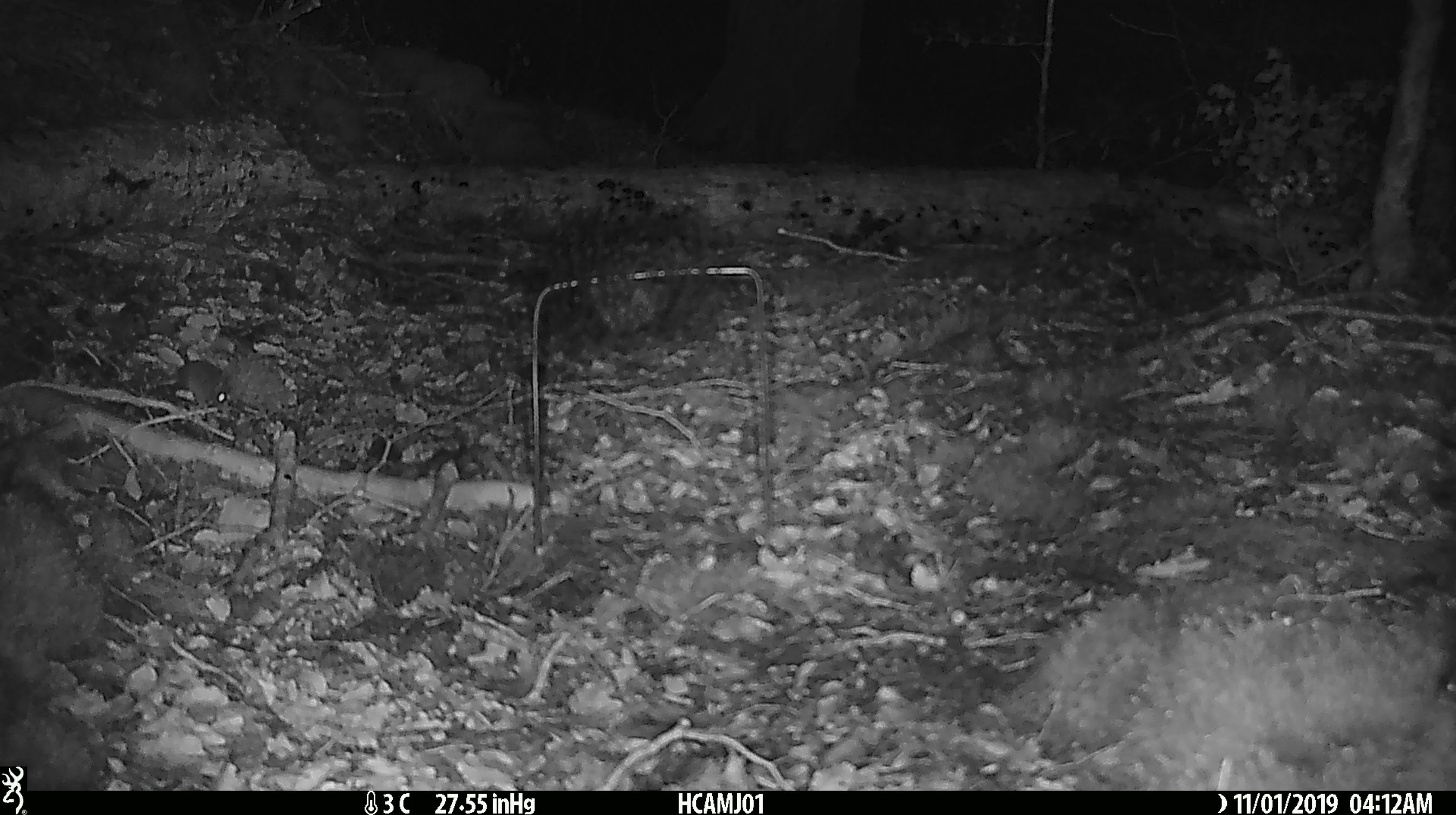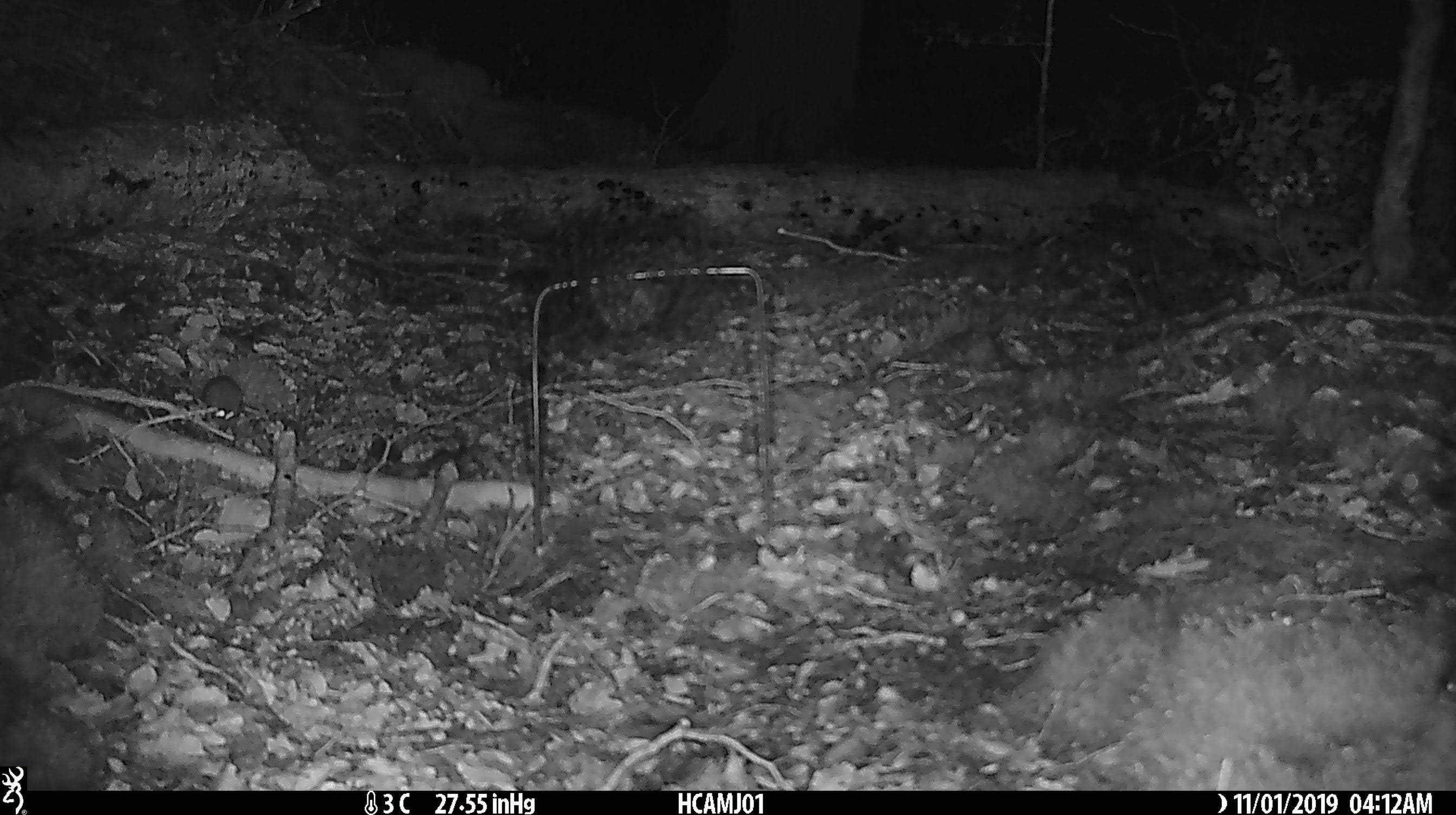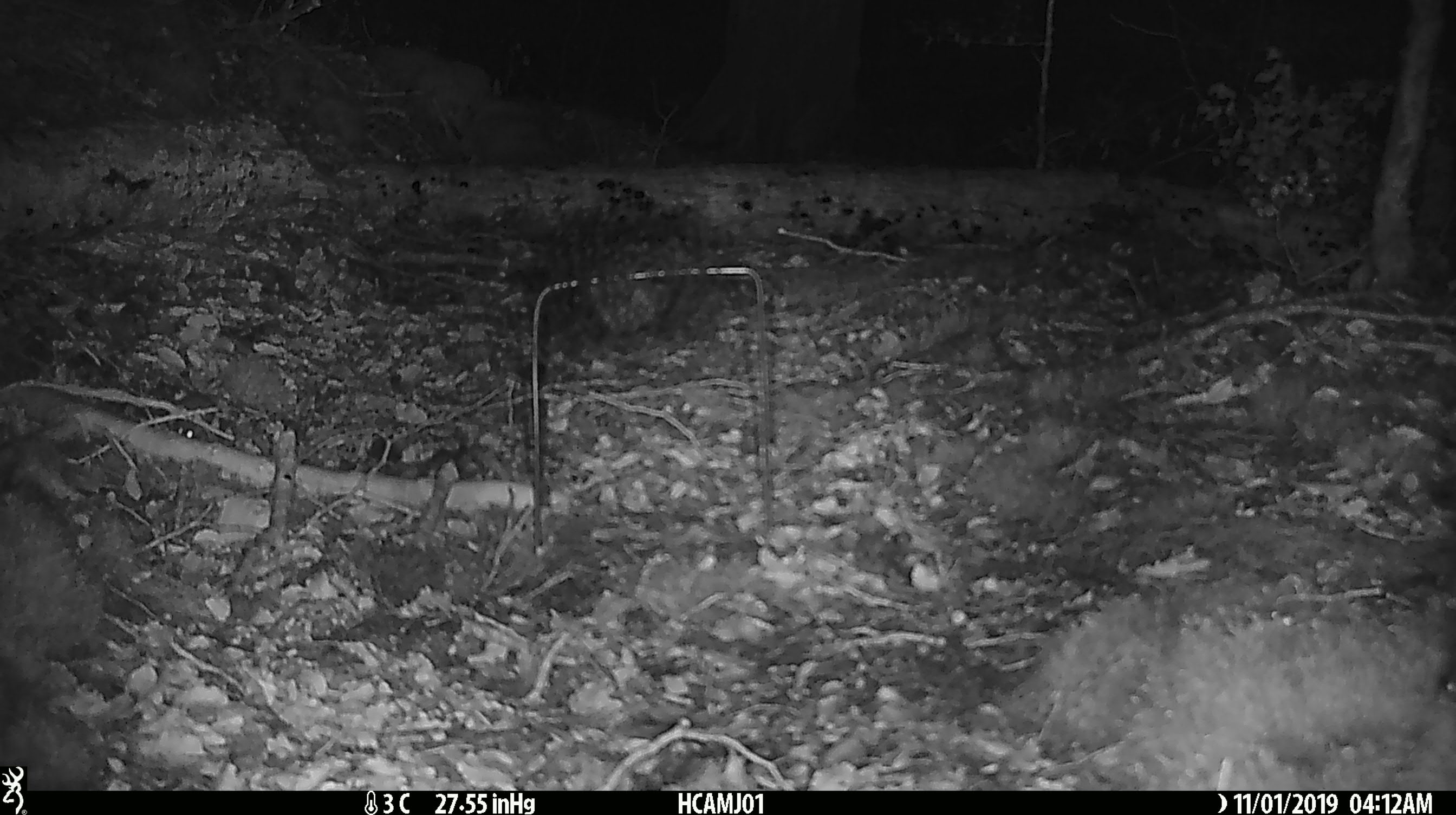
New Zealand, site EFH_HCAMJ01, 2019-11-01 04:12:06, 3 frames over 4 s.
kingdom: Animalia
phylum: Chordata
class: Mammalia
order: Rodentia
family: Muridae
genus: Mus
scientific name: Mus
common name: mouse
Mouse (Mus).